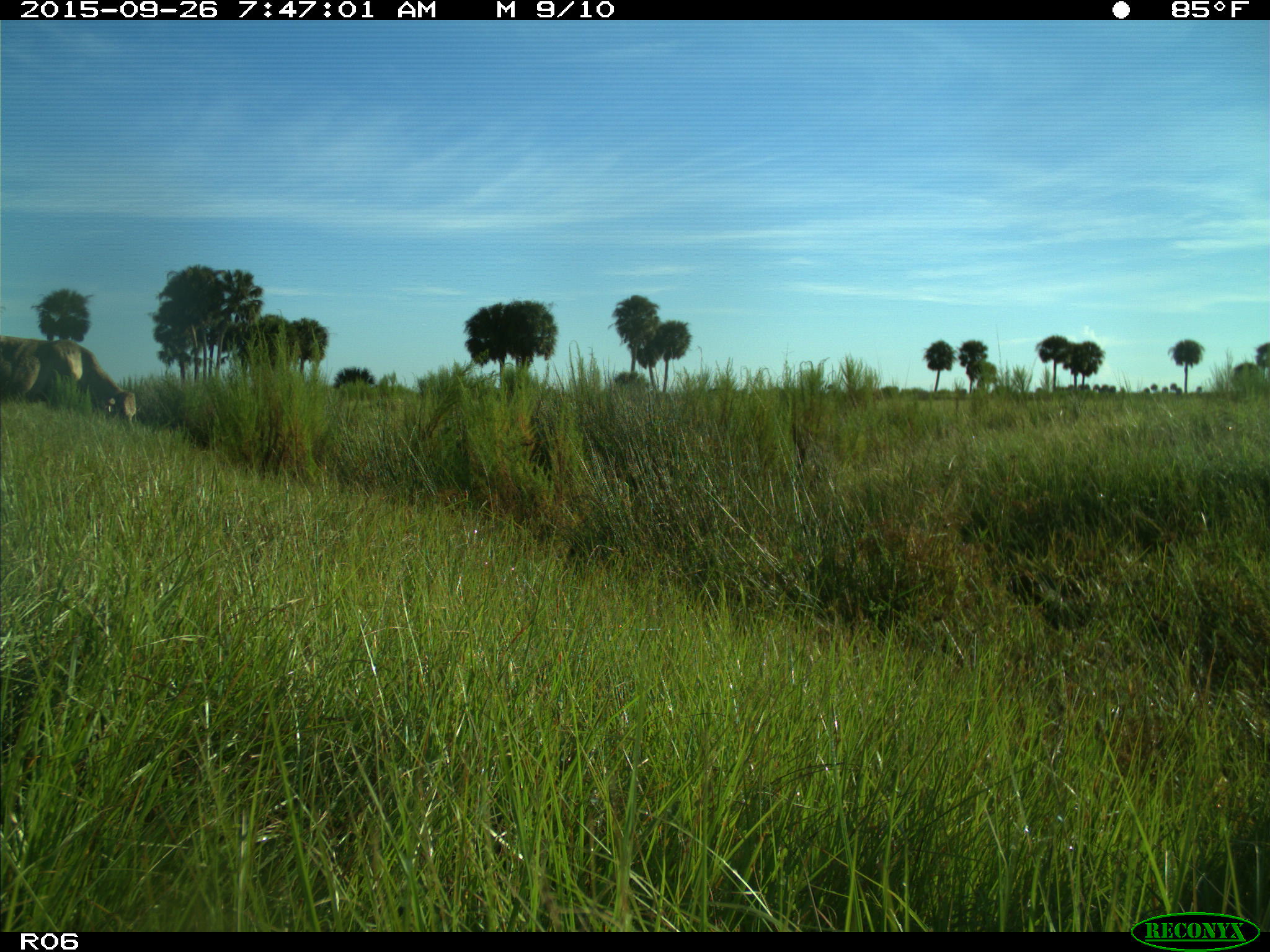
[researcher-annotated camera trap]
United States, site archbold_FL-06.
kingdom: Animalia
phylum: Chordata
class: Mammalia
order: Artiodactyla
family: Bovidae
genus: Bos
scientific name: Bos taurus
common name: domestic cow